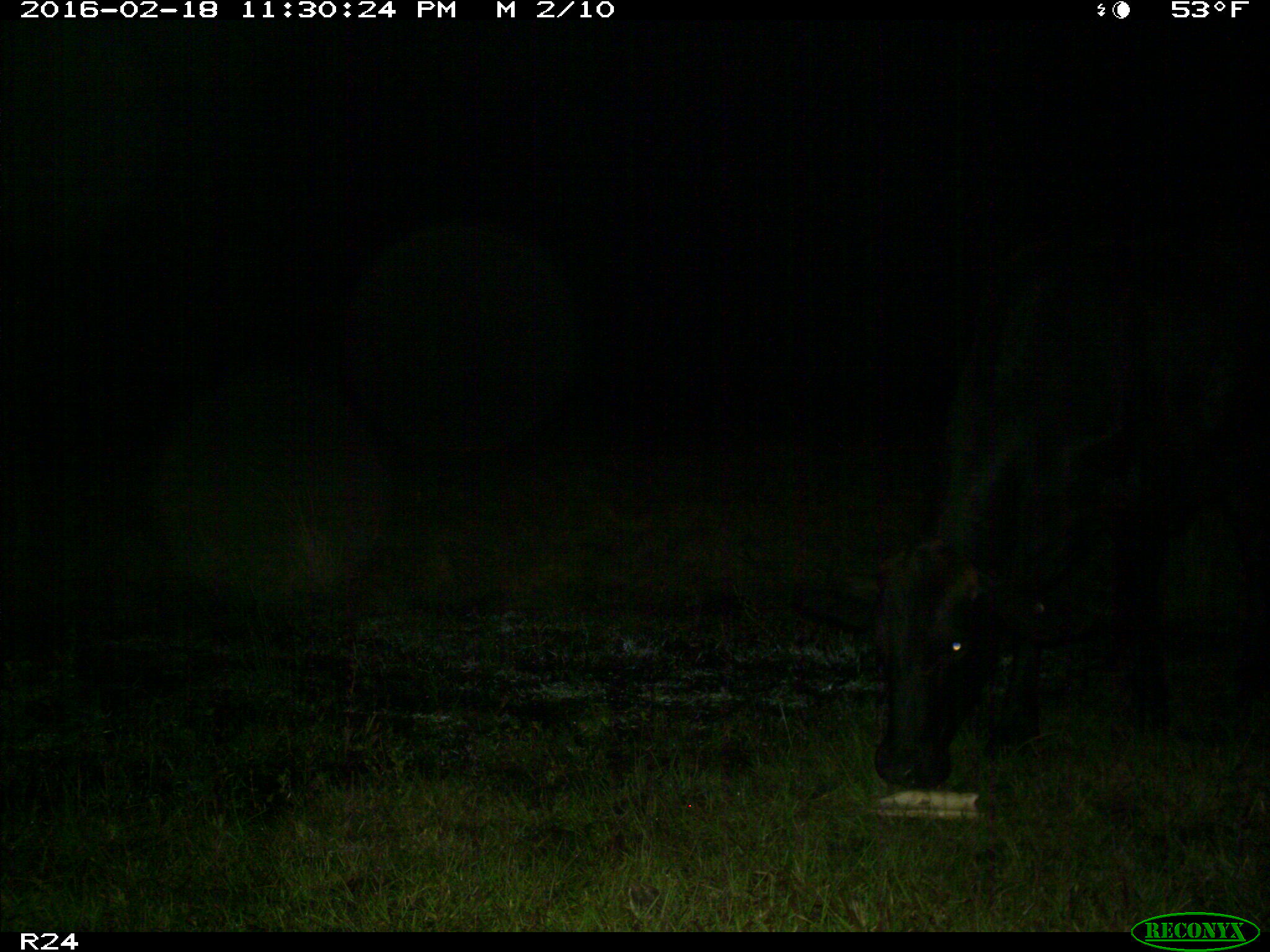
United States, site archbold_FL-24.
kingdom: Animalia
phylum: Chordata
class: Mammalia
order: Artiodactyla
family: Bovidae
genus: Bos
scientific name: Bos taurus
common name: domestic cow